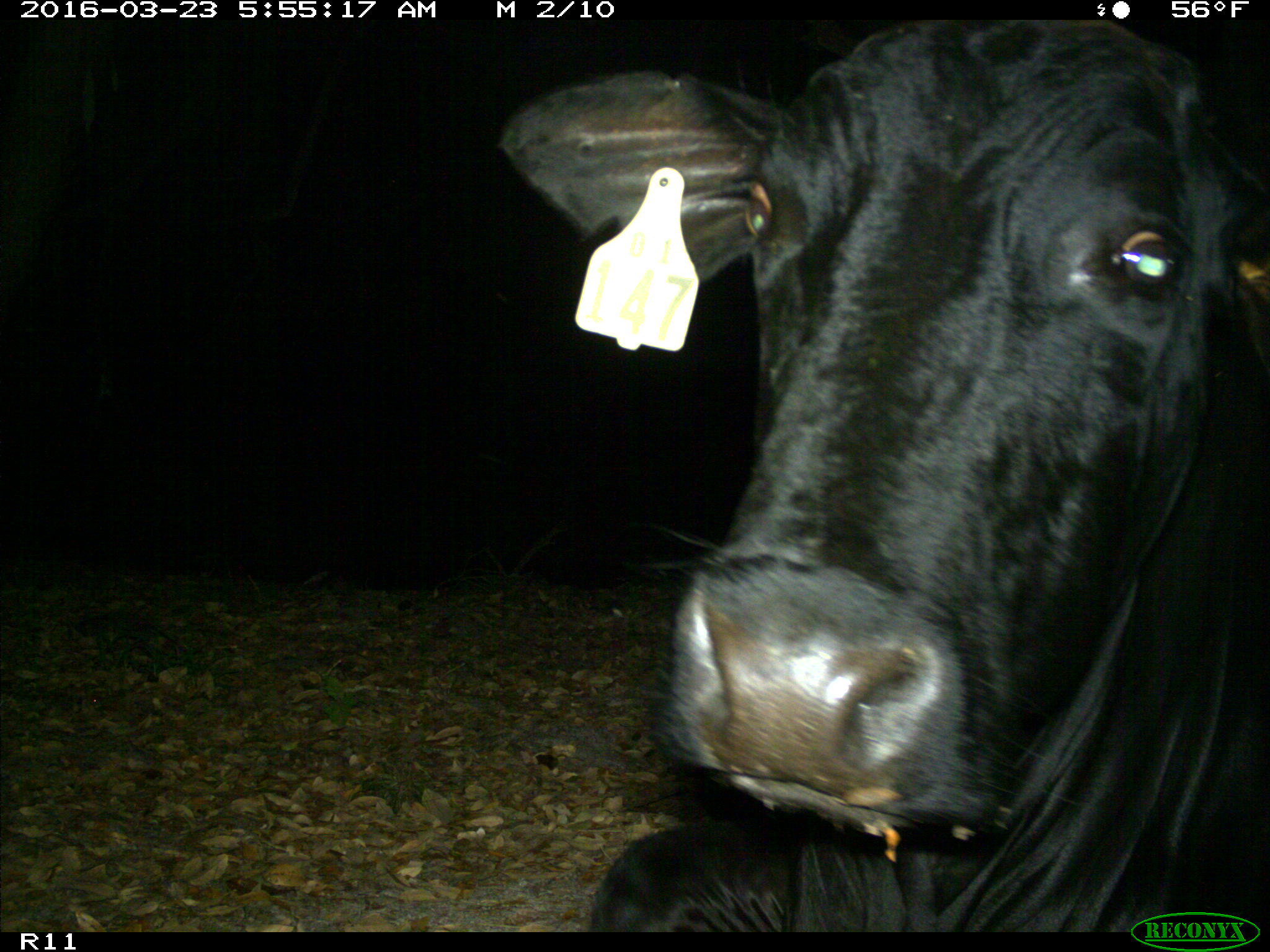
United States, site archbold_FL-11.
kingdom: Animalia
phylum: Chordata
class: Mammalia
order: Artiodactyla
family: Bovidae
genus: Bos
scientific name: Bos taurus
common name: domestic cow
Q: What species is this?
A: Bos taurus (domestic cow).